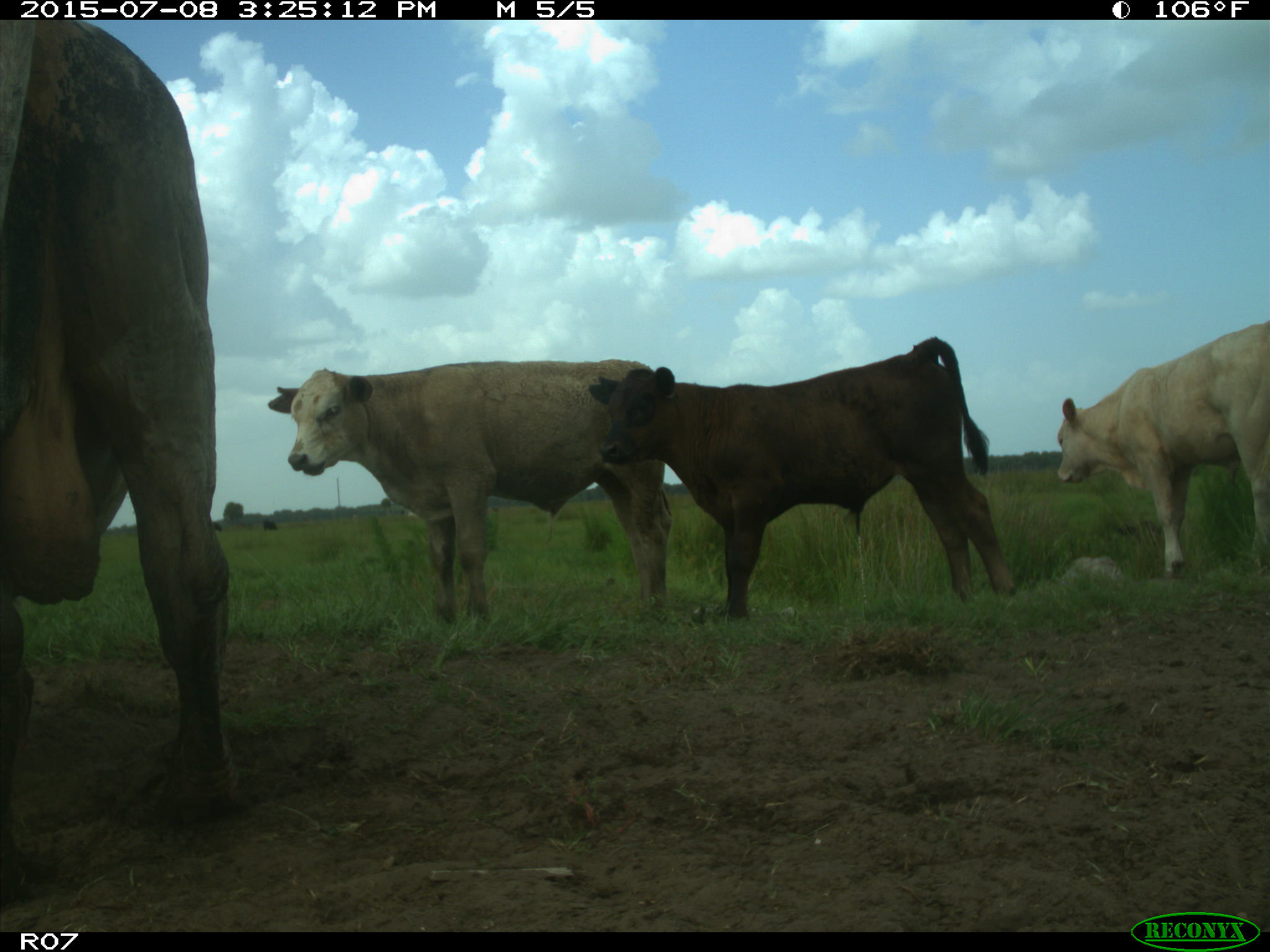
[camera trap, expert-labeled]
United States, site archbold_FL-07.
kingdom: Animalia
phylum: Chordata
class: Mammalia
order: Artiodactyla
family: Bovidae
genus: Bos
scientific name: Bos taurus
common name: domestic cow